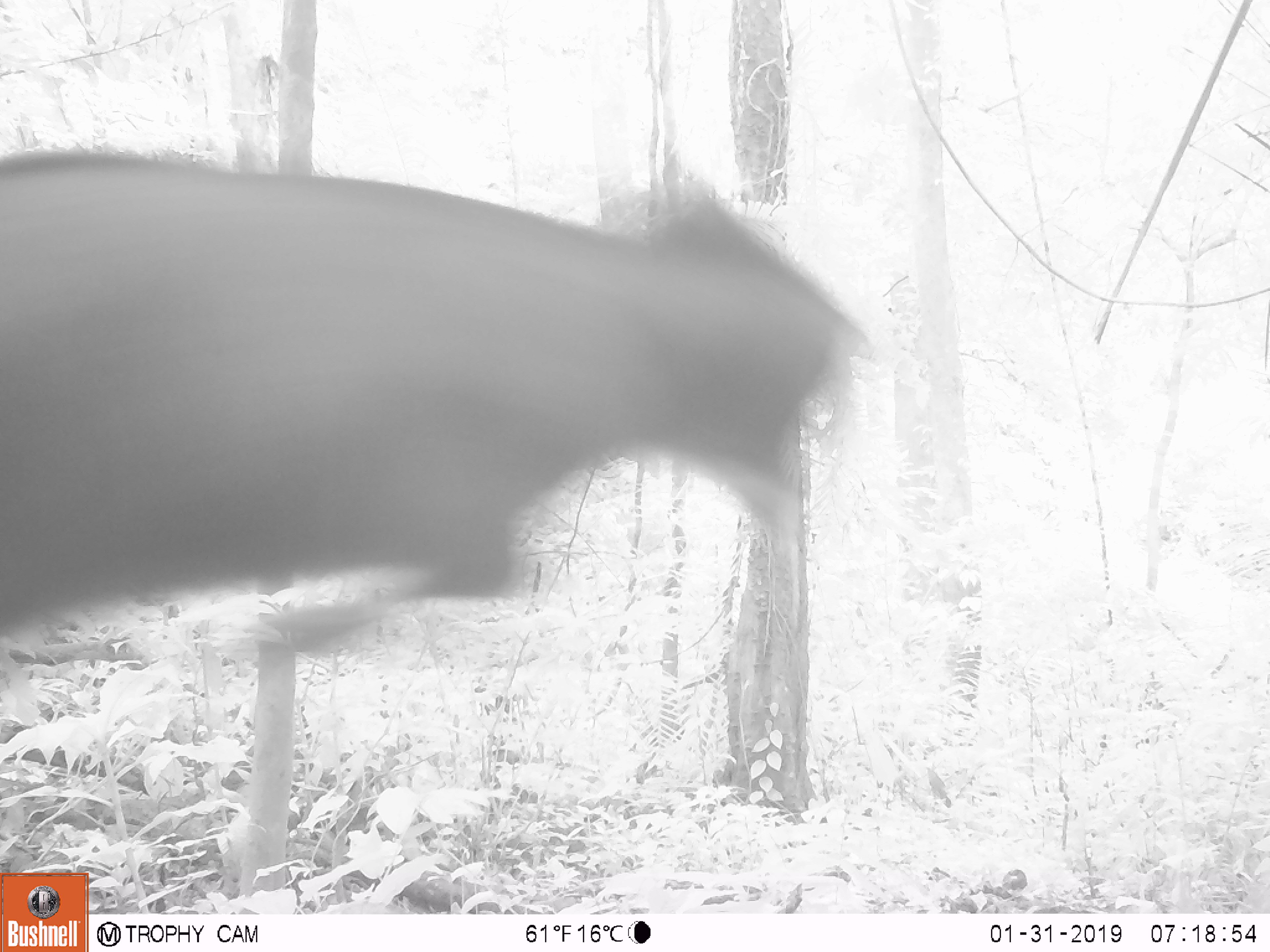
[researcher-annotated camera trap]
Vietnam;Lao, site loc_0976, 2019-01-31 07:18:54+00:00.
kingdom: Animalia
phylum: Chordata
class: Mammalia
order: Artiodactyla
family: Bovidae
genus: Capricornis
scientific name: Capricornis sumatraensis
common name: chinese serow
Chinese serow (Capricornis sumatraensis). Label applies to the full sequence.